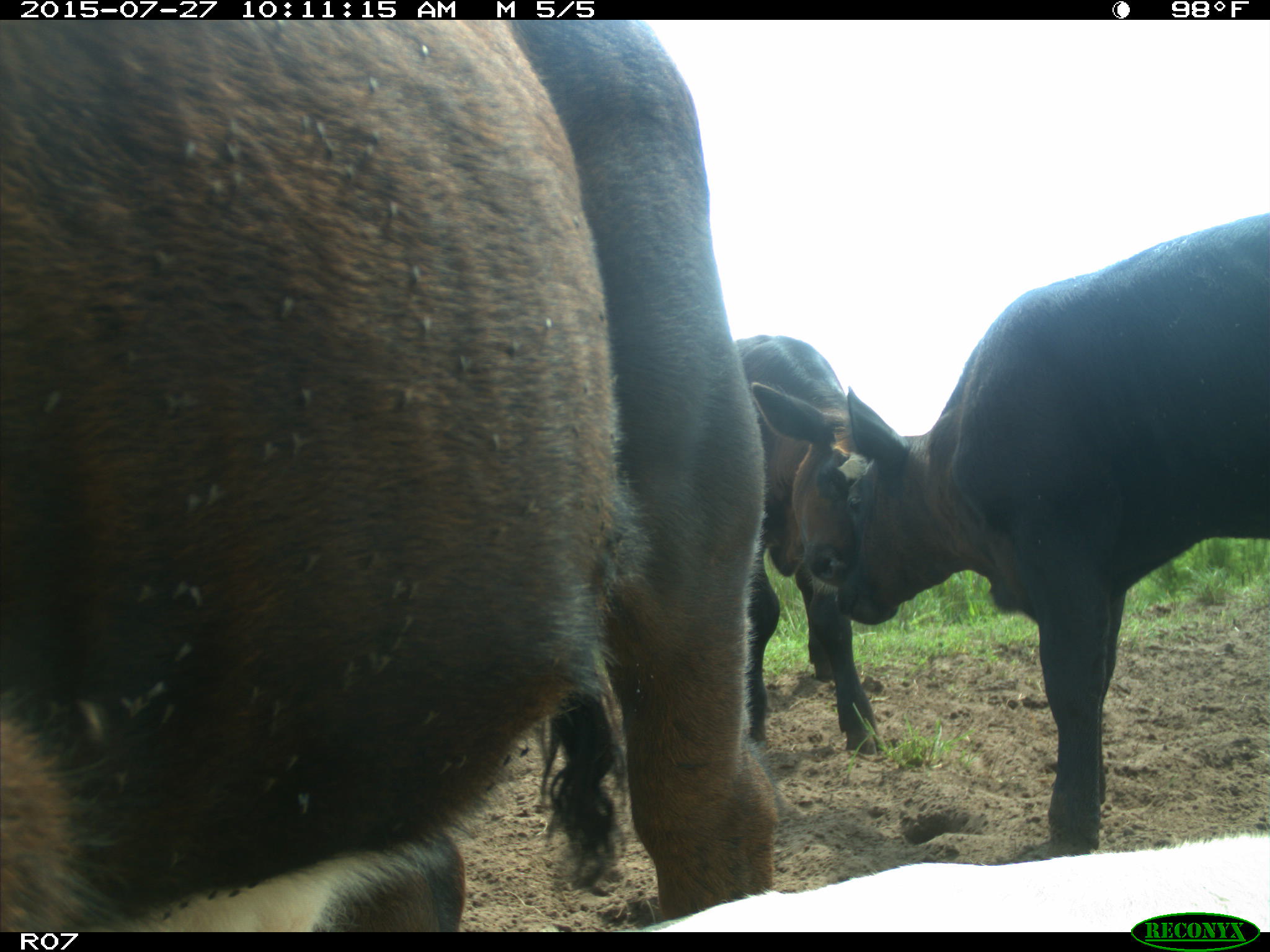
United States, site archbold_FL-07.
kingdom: Animalia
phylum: Chordata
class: Mammalia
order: Artiodactyla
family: Bovidae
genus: Bos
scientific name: Bos taurus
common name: domestic cow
Bos taurus (domestic cow).